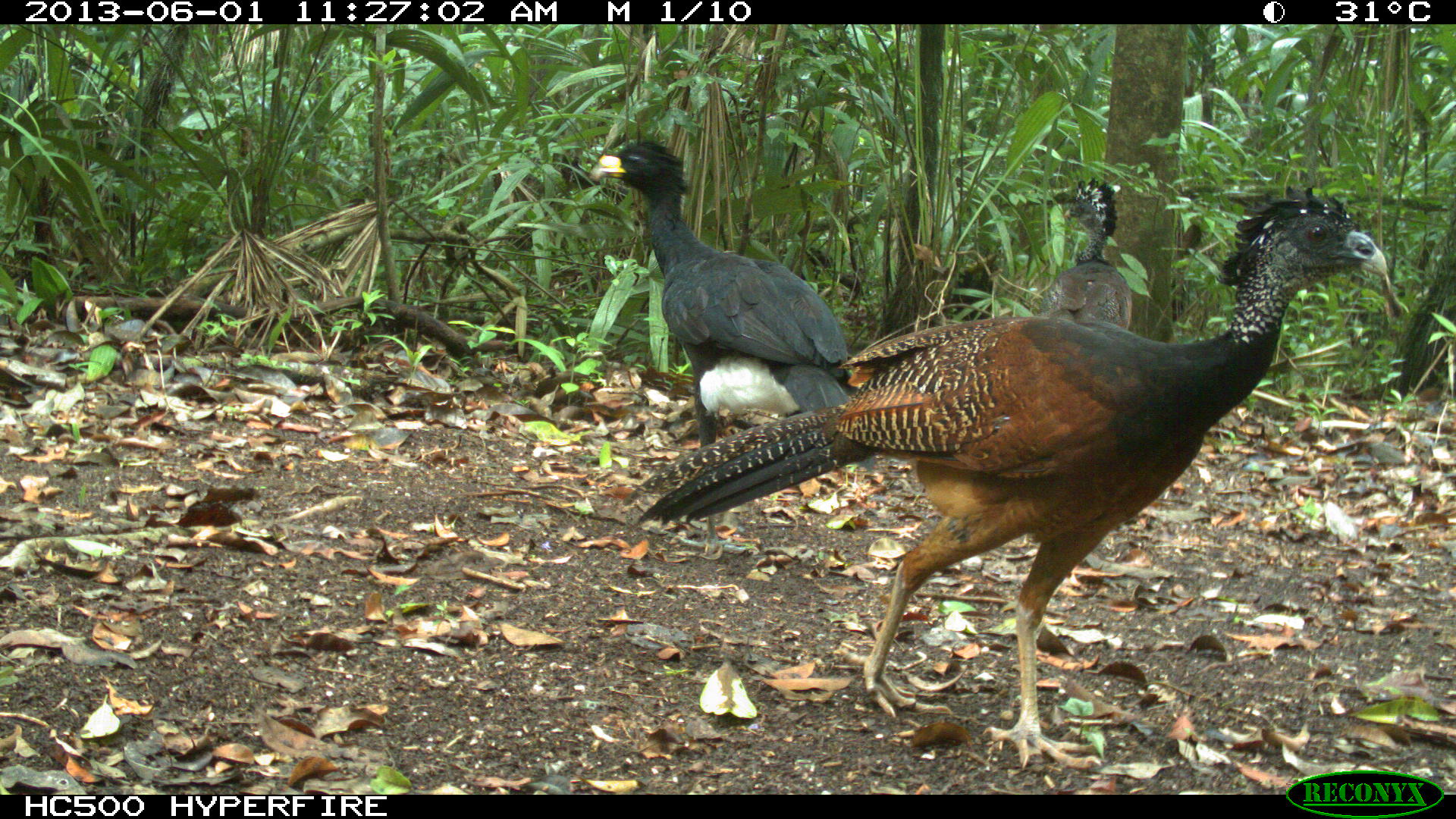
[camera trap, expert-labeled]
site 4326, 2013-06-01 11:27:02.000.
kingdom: Animalia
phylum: Chordata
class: Aves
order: Galliformes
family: Cracidae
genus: Crax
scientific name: Crax rubra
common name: great curassow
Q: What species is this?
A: Crax rubra (great curassow).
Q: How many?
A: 3.